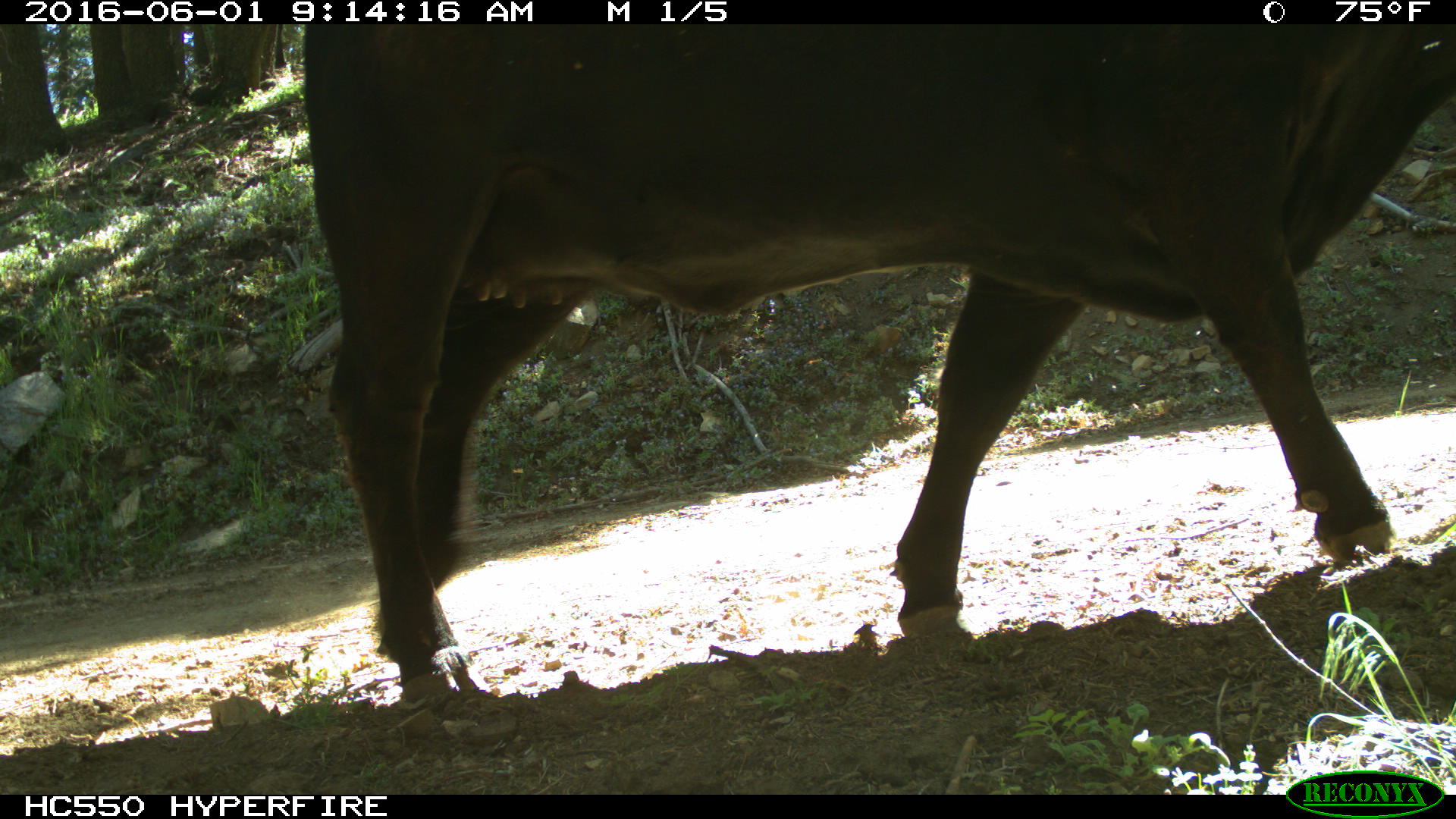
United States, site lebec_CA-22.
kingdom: Animalia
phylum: Chordata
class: Mammalia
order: Artiodactyla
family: Bovidae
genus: Bos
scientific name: Bos taurus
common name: domestic cow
Bos taurus (domestic cow).